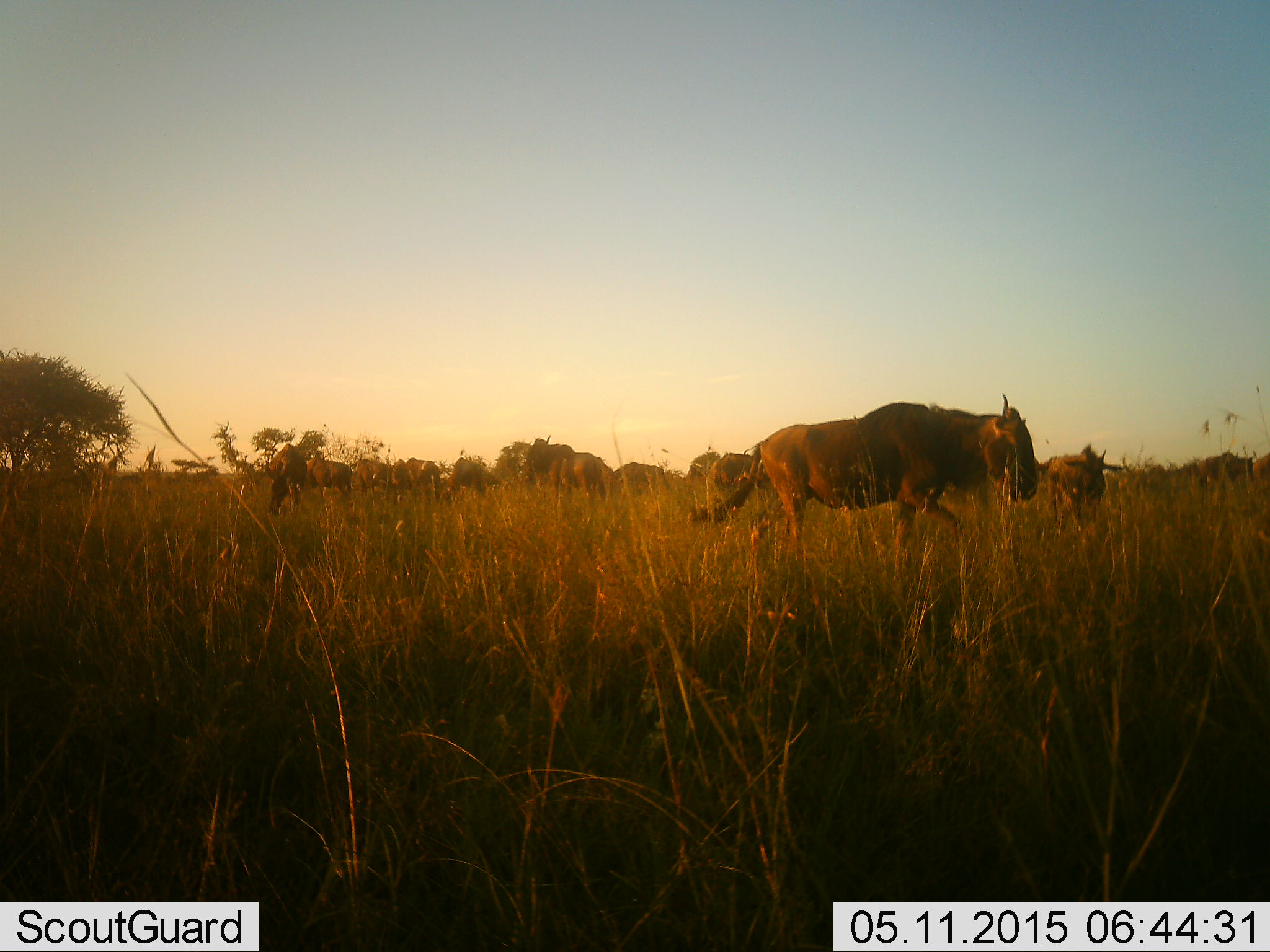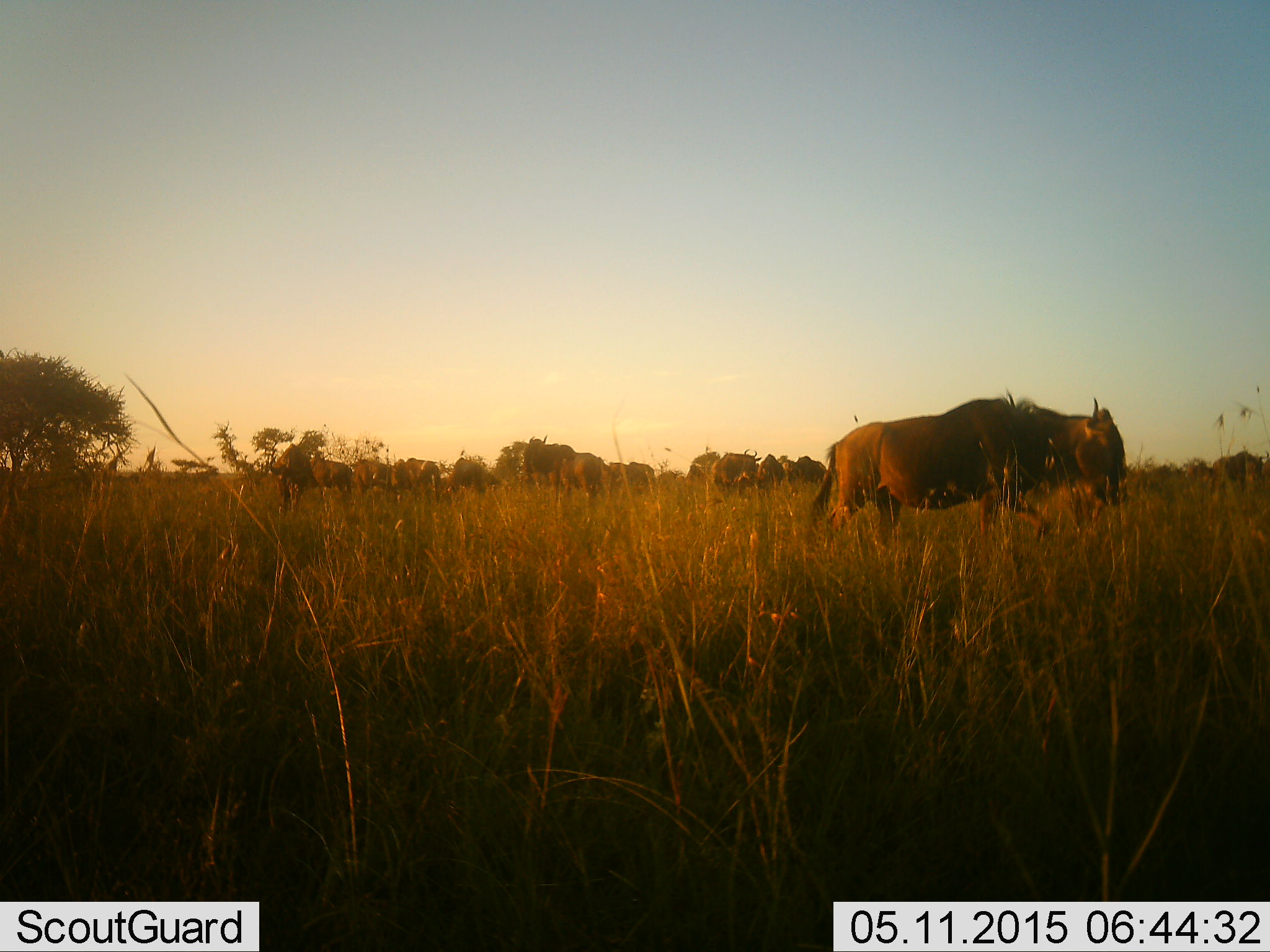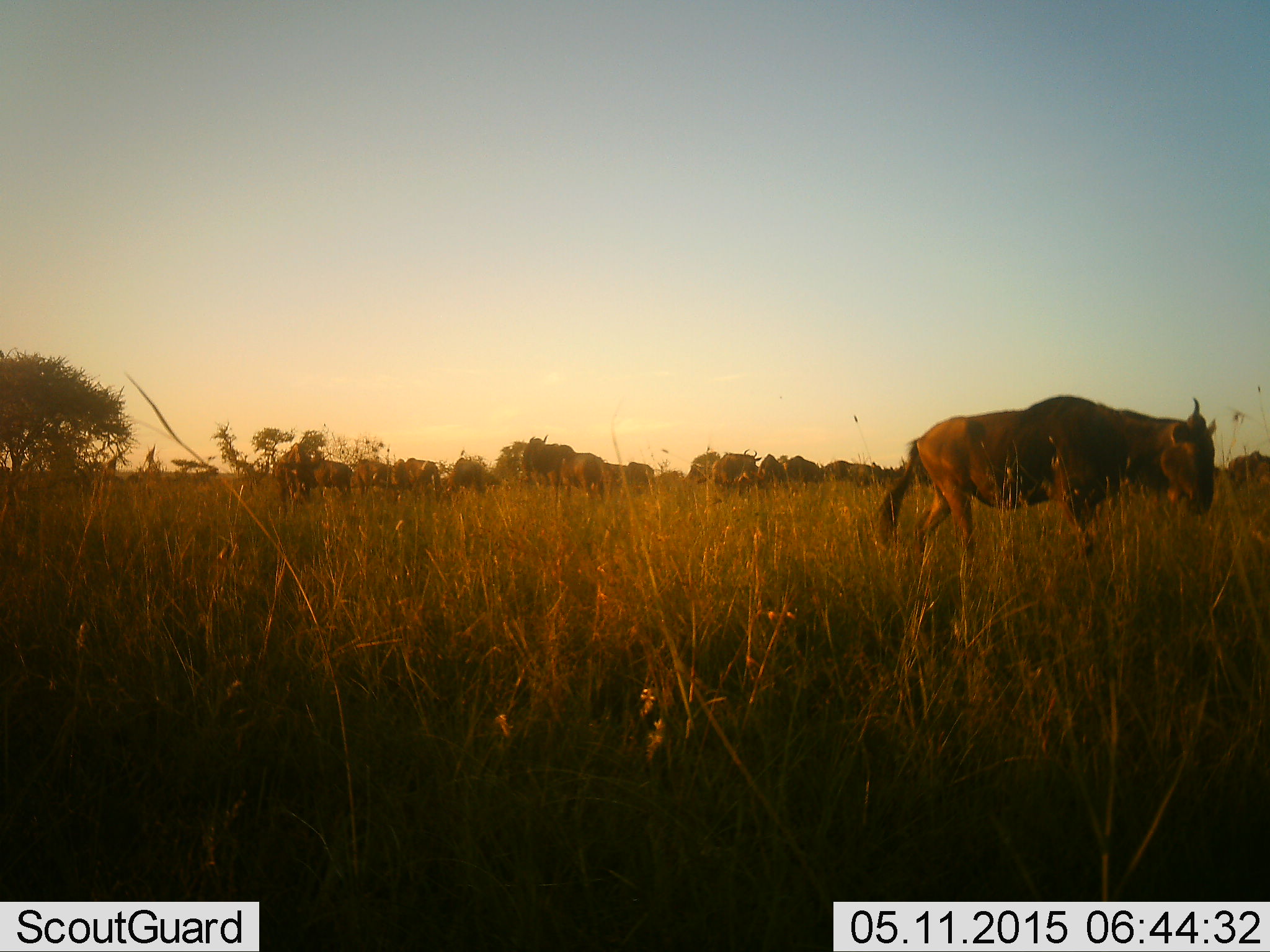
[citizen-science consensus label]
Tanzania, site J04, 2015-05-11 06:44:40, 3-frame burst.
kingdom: Animalia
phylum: Chordata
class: Mammalia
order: Artiodactyla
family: Bovidae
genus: Connochaetes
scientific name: Connochaetes taurinus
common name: blue wildebeest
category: wildebeest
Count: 11-50.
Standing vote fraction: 70%.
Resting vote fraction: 0%.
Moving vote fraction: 90%.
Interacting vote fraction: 0%.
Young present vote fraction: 20%.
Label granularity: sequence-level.